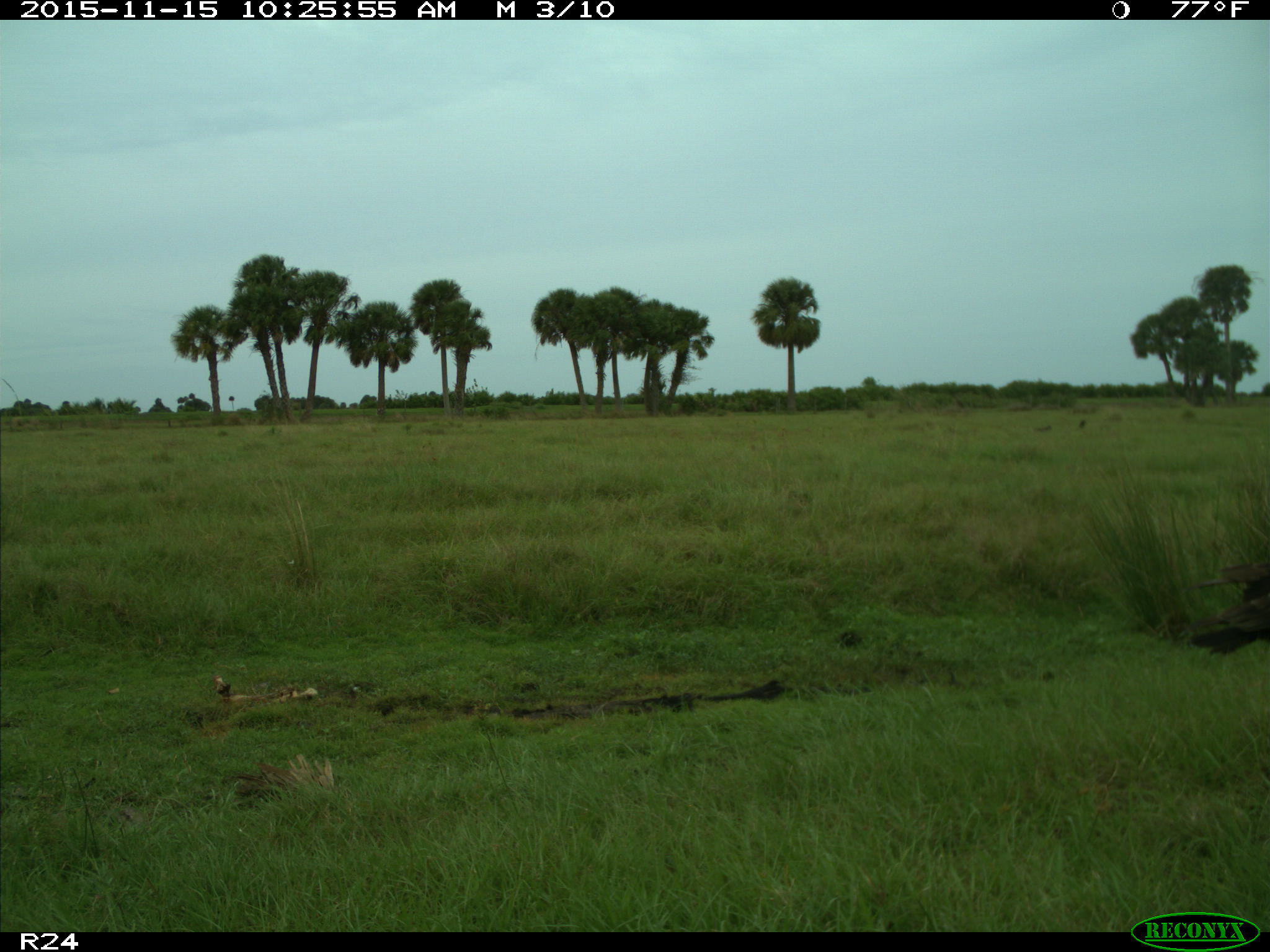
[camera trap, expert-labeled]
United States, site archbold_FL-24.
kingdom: Animalia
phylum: Chordata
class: Aves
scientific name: Aves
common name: birds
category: unidentified bird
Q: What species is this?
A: Unidentified bird (birds) (Aves).